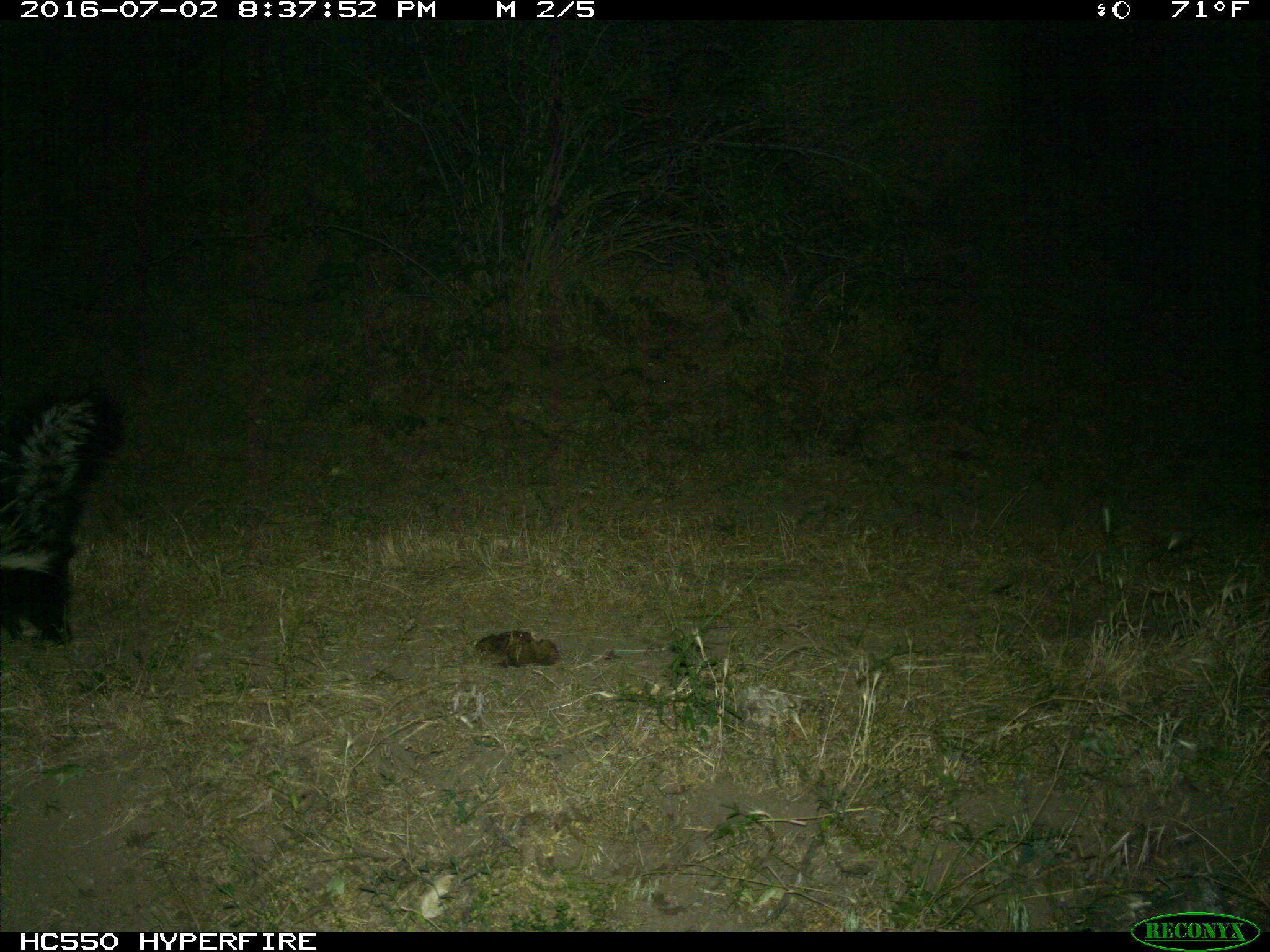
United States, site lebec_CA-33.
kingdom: Animalia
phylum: Chordata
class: Mammalia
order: Carnivora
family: Mephitidae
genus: Mephitis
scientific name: Mephitis mephitis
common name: striped skunk